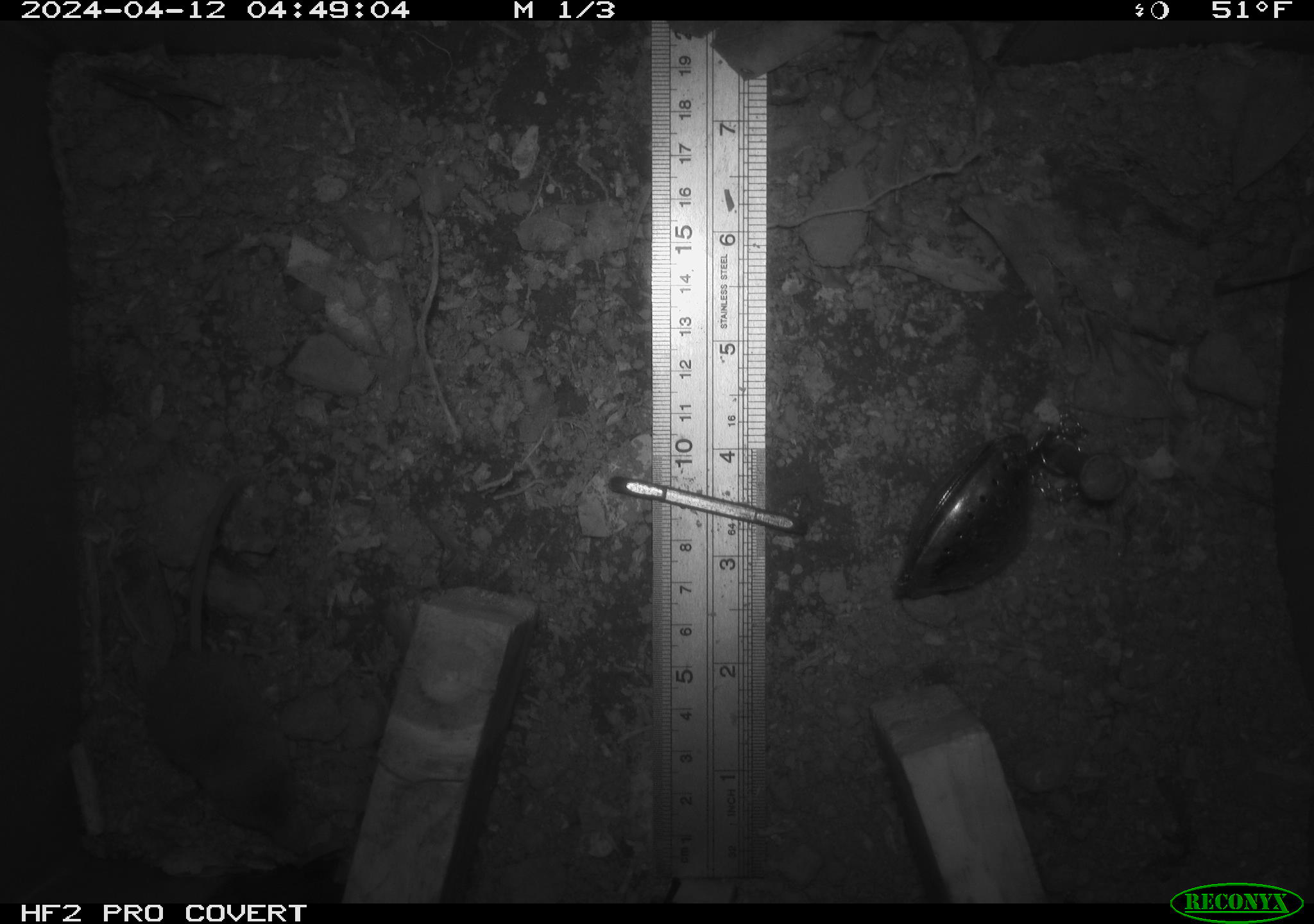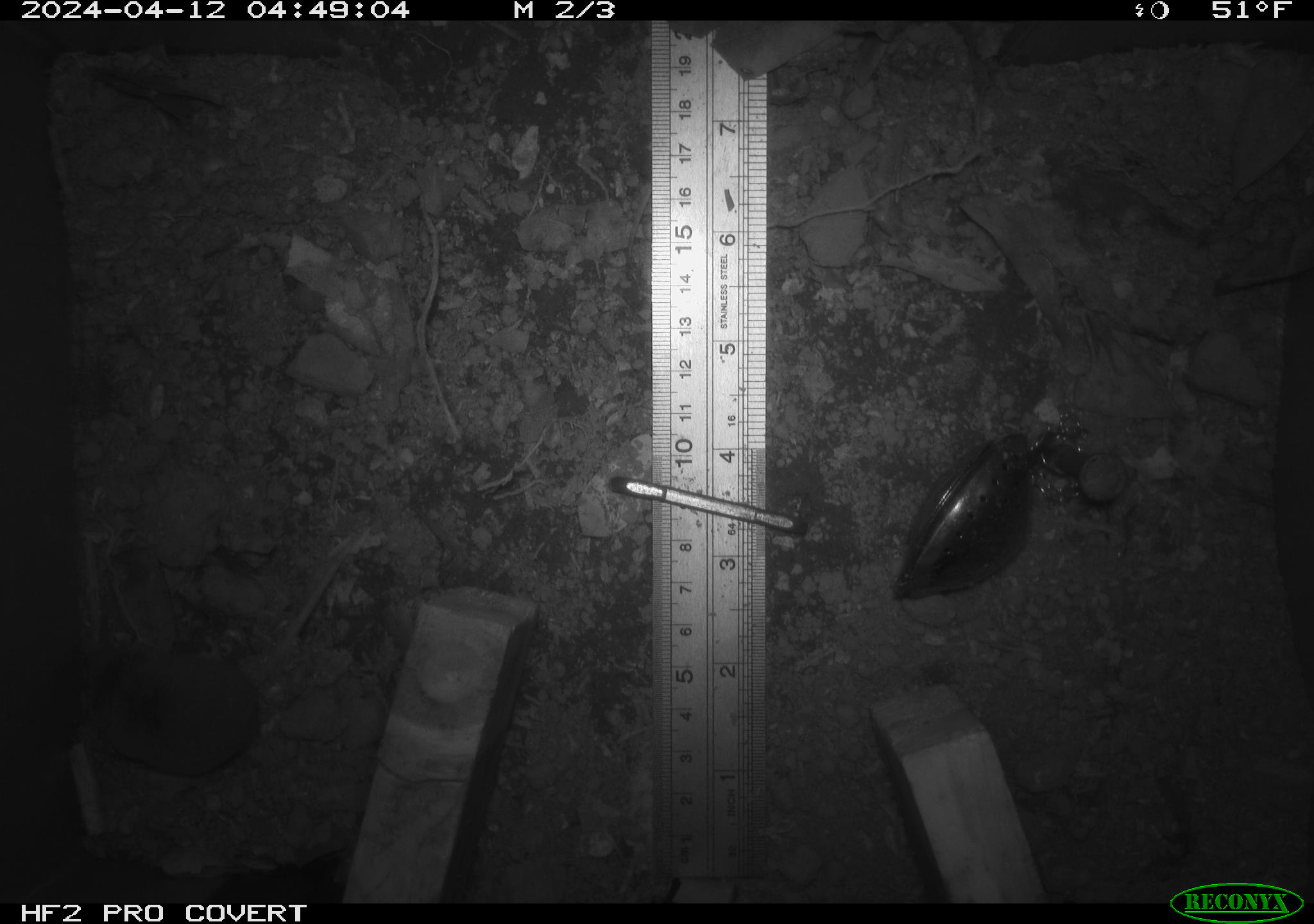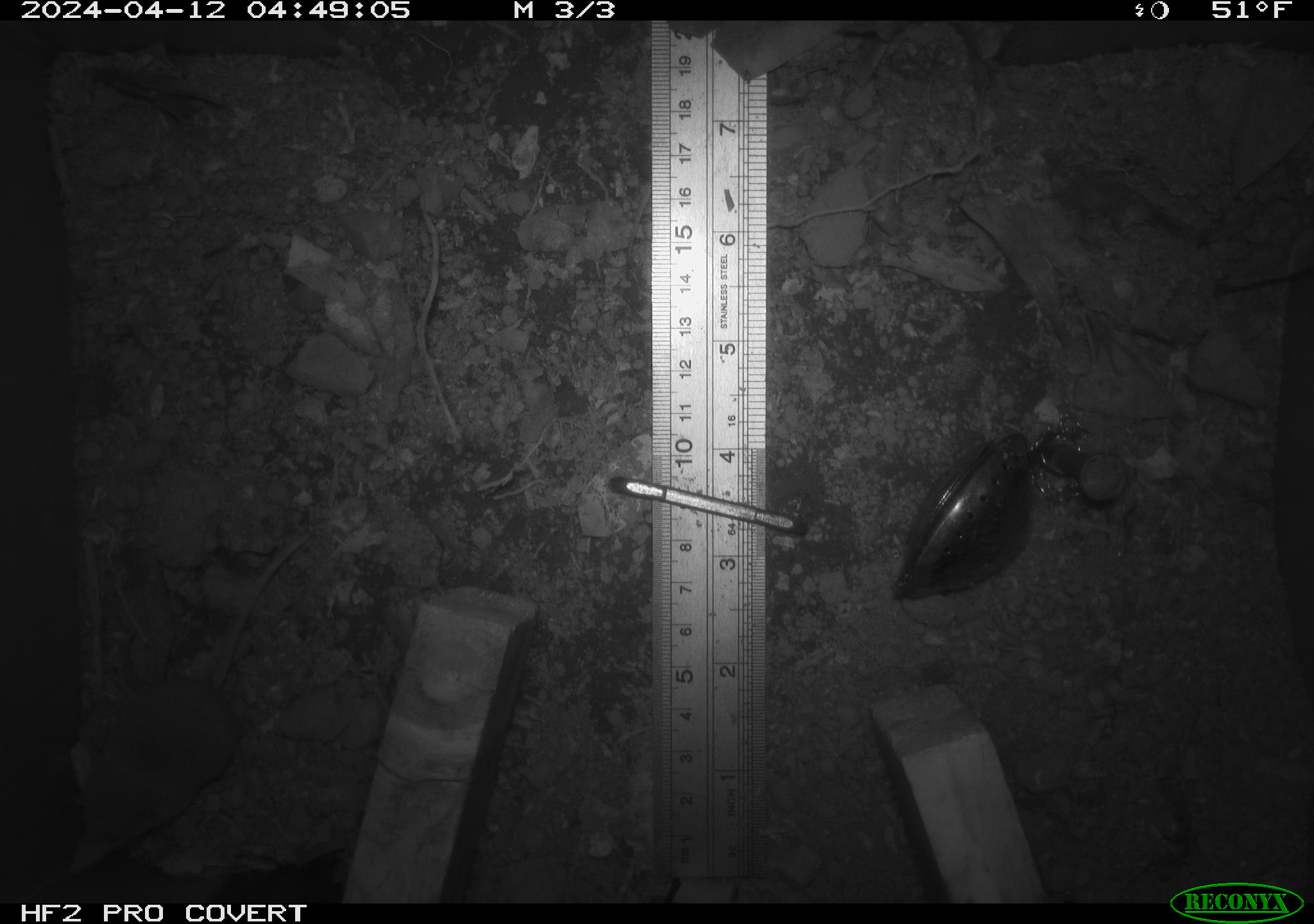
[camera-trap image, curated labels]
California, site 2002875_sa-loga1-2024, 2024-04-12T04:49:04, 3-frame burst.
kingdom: Animalia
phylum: Chordata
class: Mammalia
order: Eulipotyphla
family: Soricidae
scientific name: Soricidae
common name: shrews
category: soricidae family